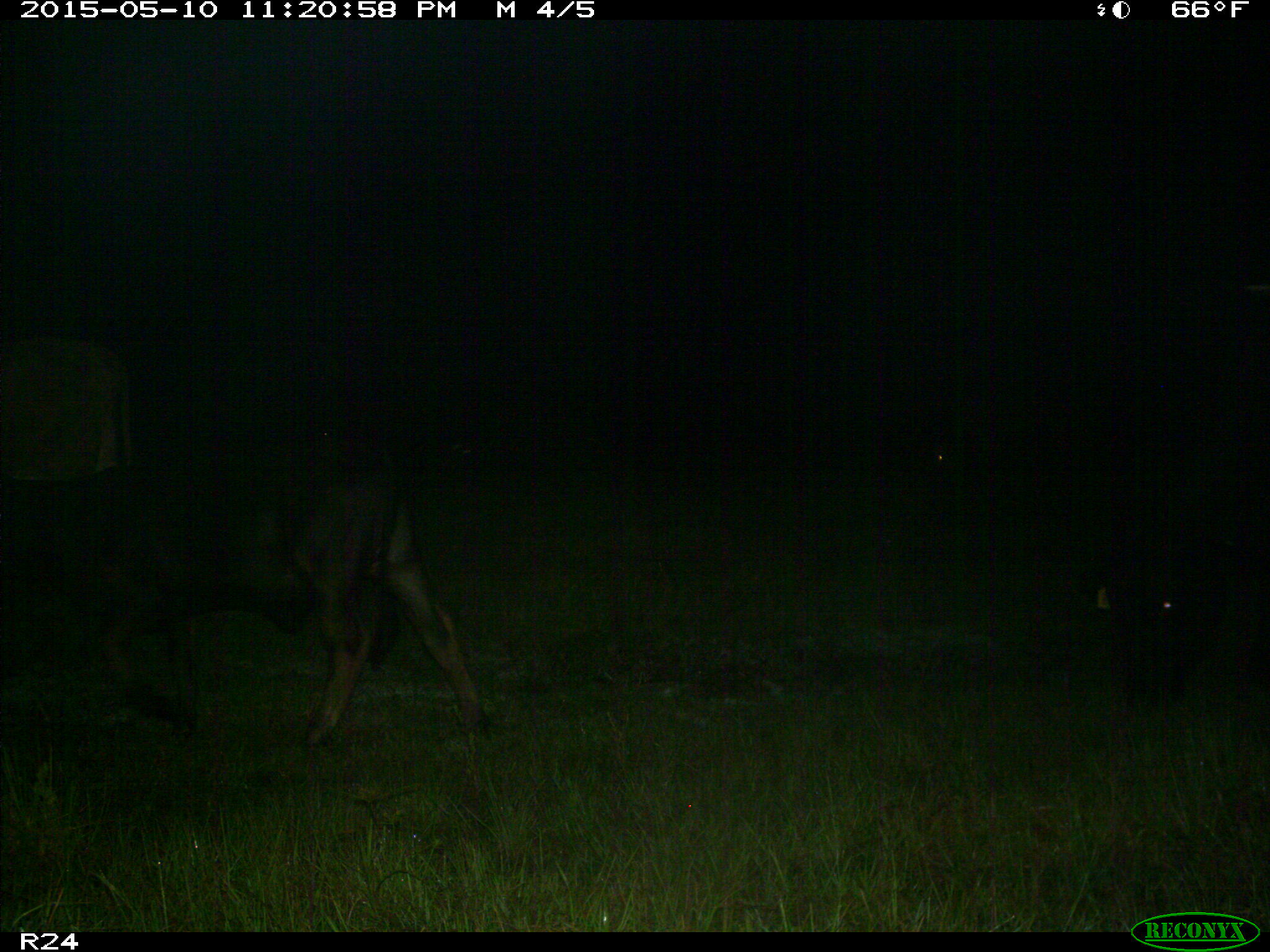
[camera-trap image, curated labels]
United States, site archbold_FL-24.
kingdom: Animalia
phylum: Chordata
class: Mammalia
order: Artiodactyla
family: Bovidae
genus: Bos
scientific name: Bos taurus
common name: domestic cow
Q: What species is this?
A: Bos taurus (domestic cow).